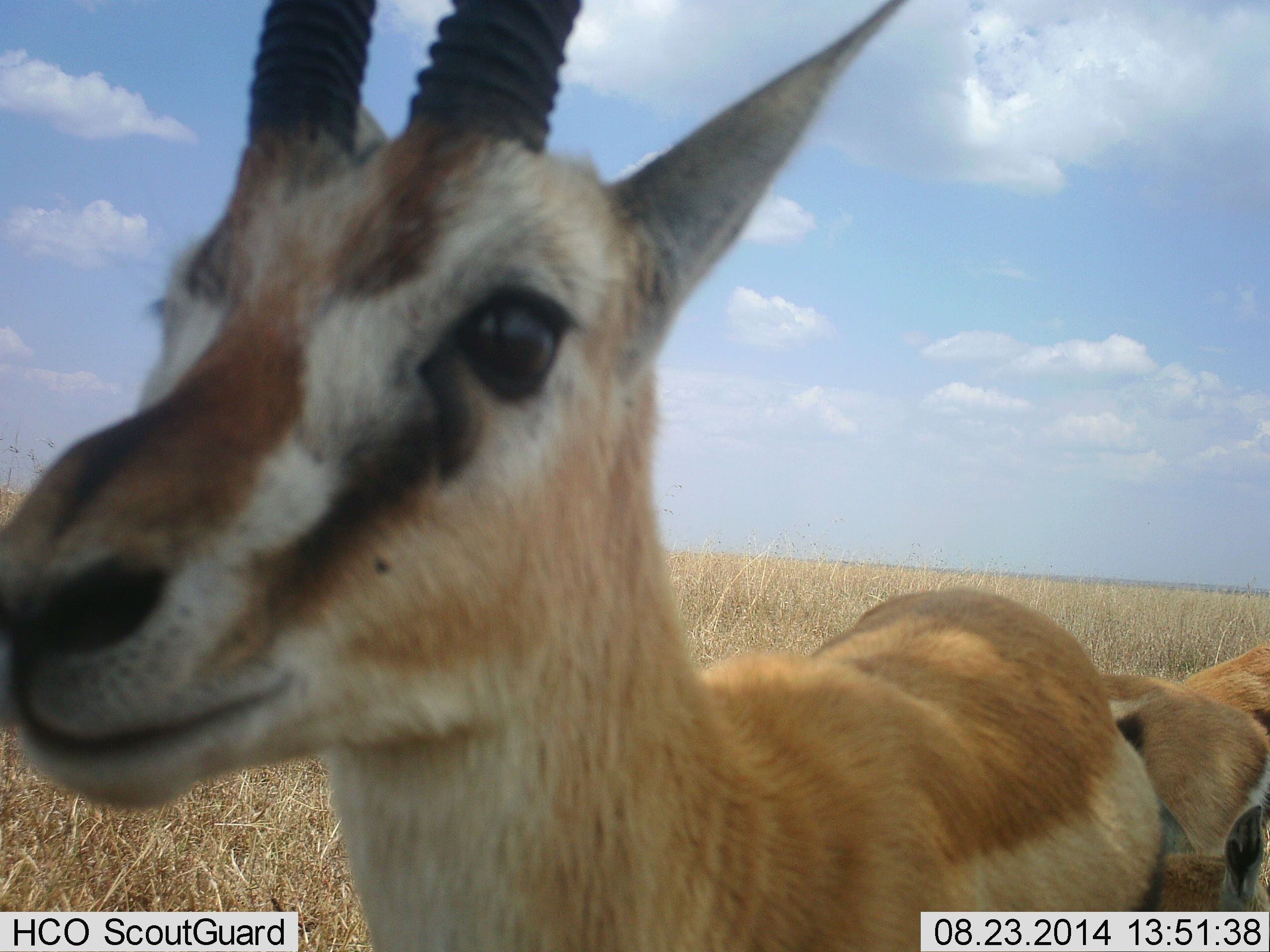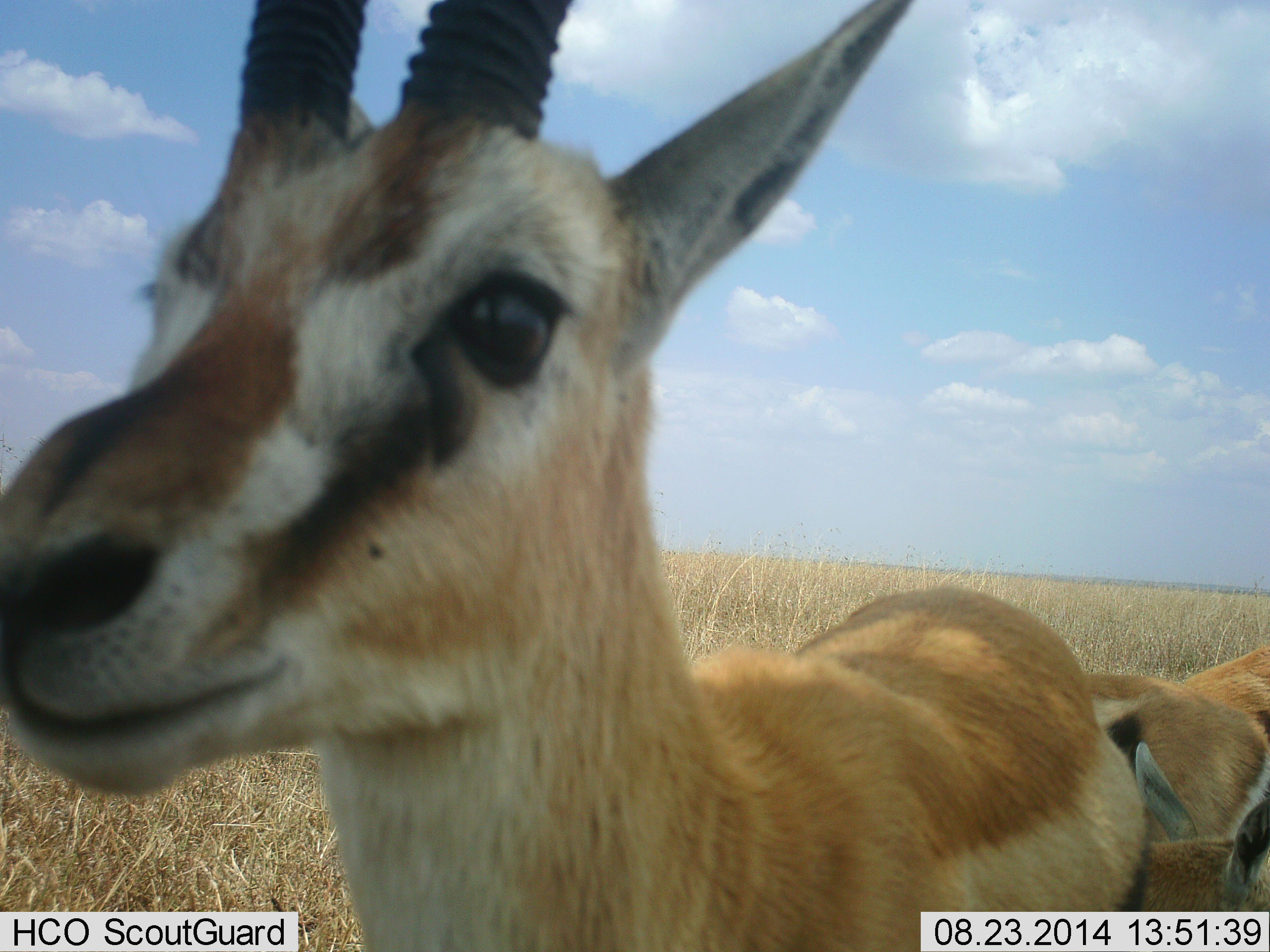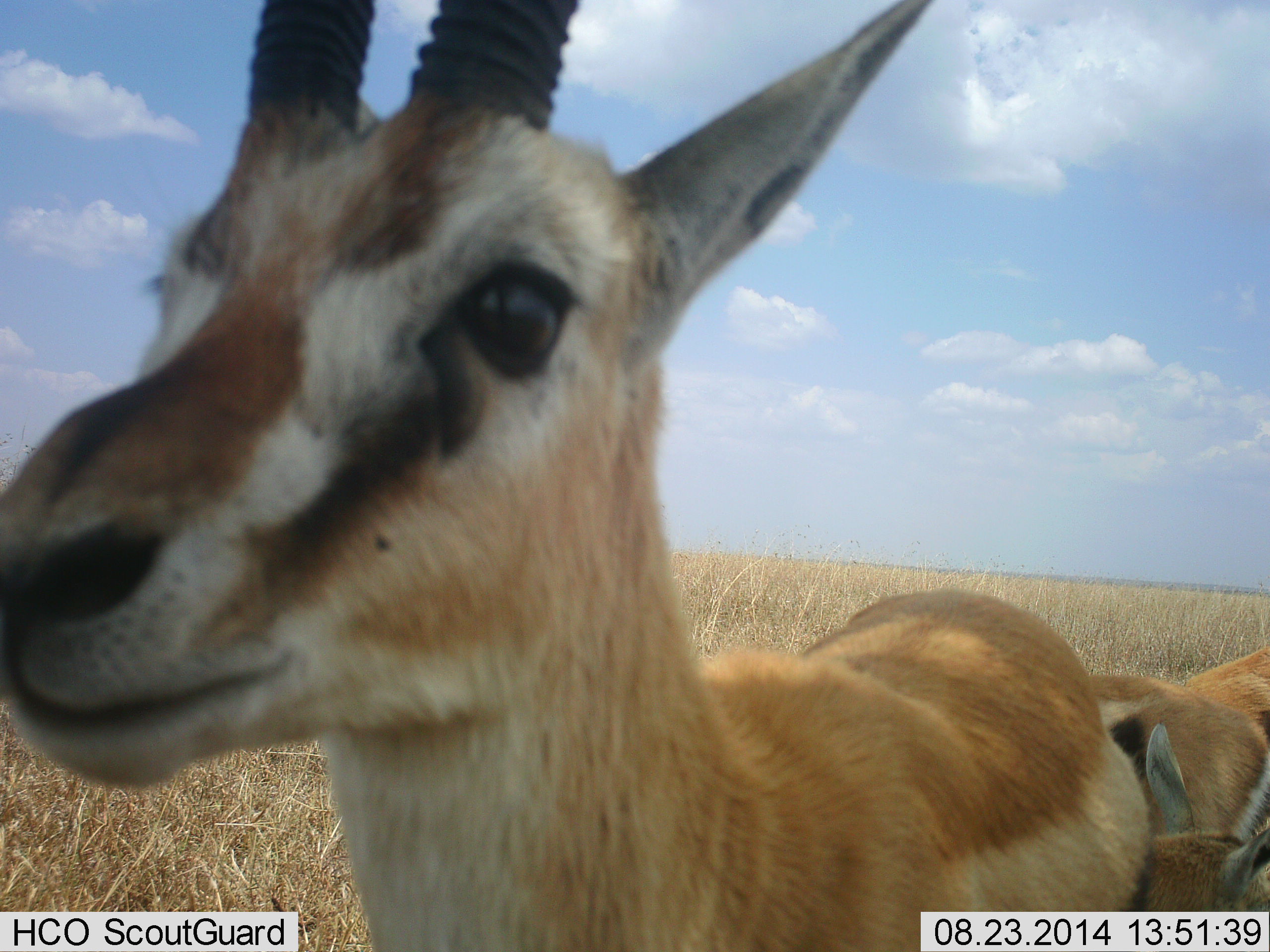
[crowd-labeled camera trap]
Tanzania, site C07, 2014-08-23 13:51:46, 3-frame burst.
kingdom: Animalia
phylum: Chordata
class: Mammalia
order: Artiodactyla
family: Bovidae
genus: Eudorcas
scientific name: Eudorcas thomsonii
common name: thomson's gazelle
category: gazellethomsons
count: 3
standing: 100%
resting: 10%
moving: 0%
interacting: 0%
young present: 40%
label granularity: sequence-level